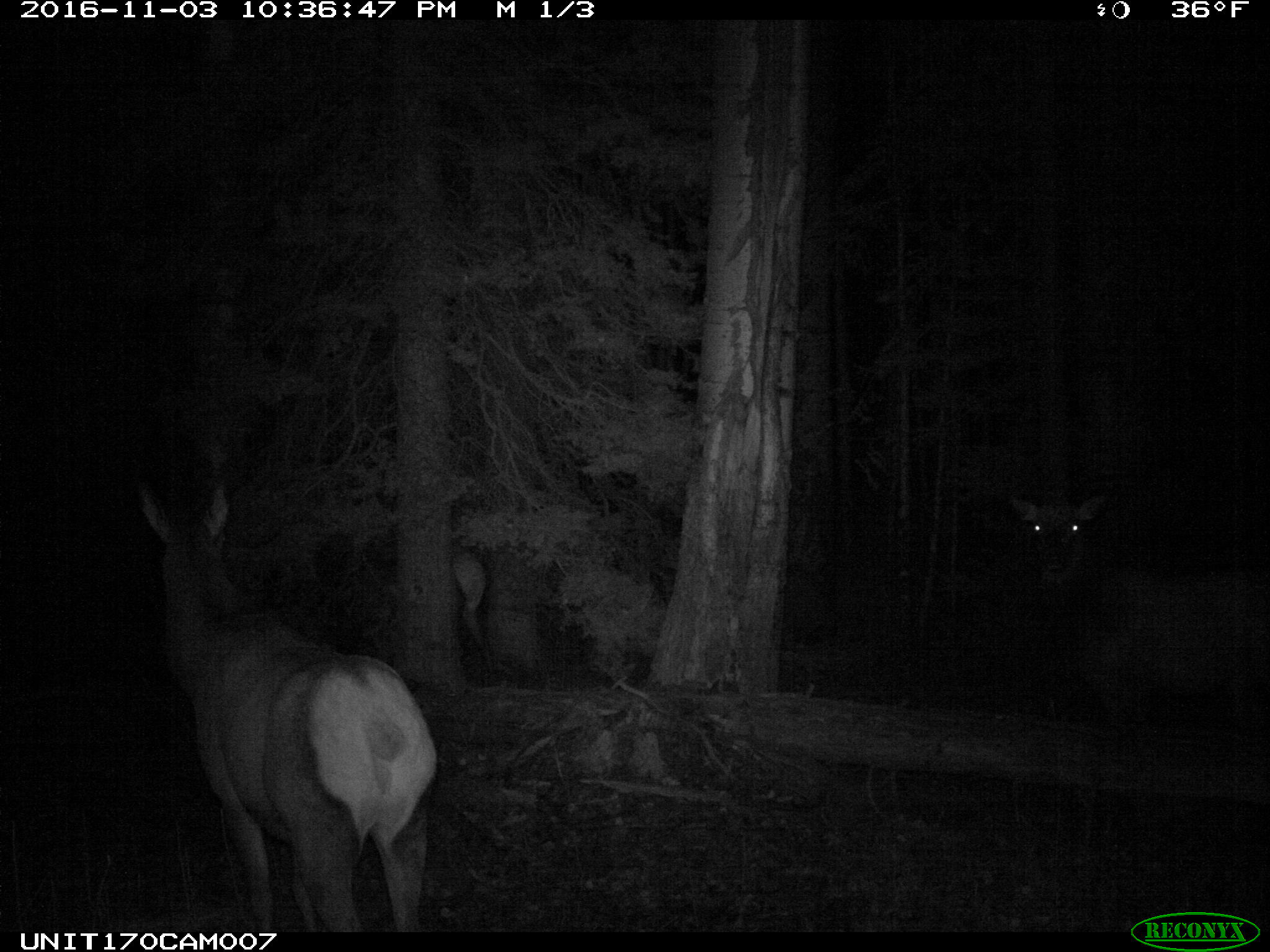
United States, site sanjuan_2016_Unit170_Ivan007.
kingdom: Animalia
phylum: Chordata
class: Mammalia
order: Artiodactyla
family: Cervidae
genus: Cervus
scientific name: Cervus elaphus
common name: red deer